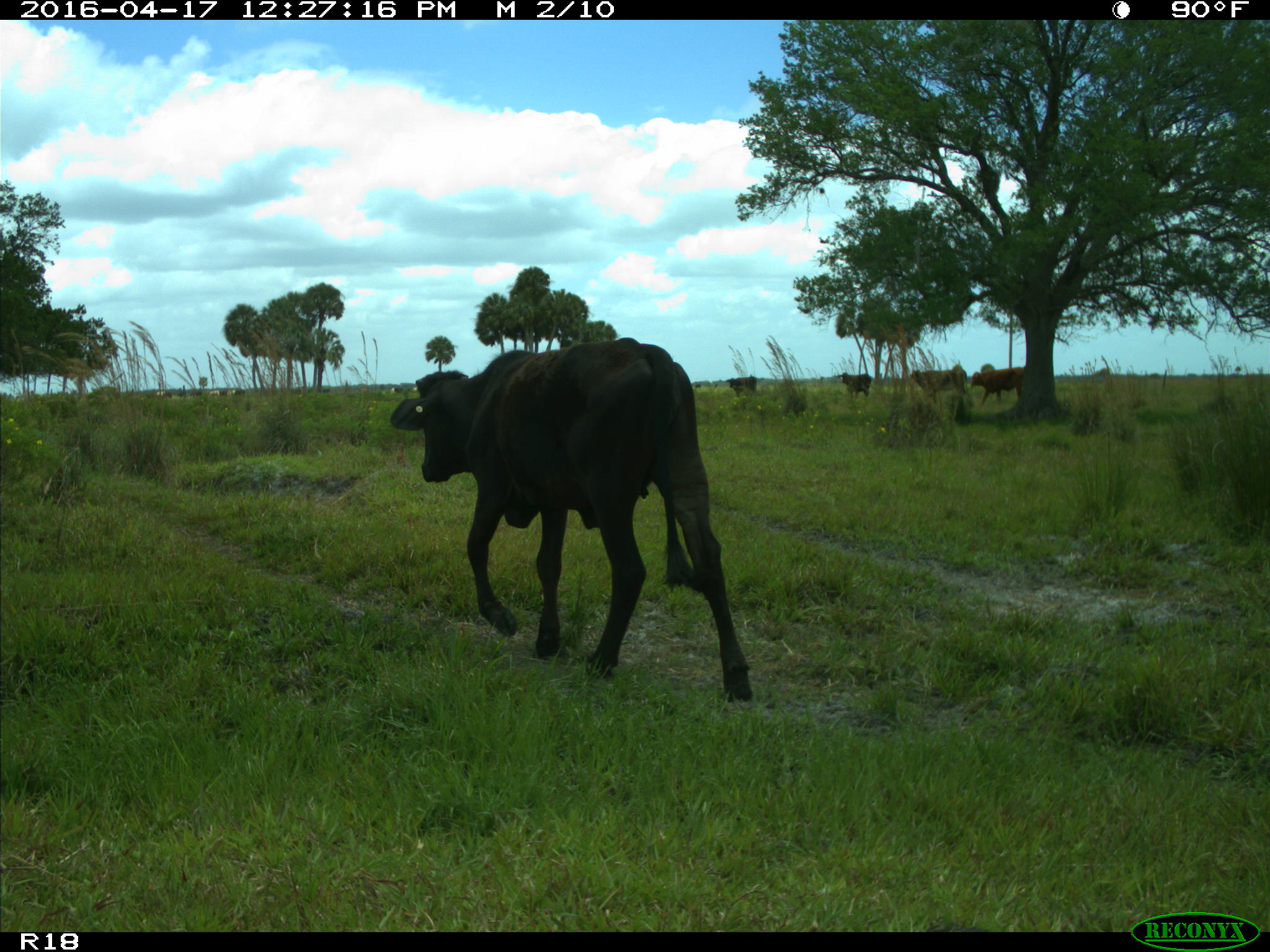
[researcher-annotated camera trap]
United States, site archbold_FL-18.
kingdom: Animalia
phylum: Chordata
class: Mammalia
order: Artiodactyla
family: Bovidae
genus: Bos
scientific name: Bos taurus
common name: domestic cow